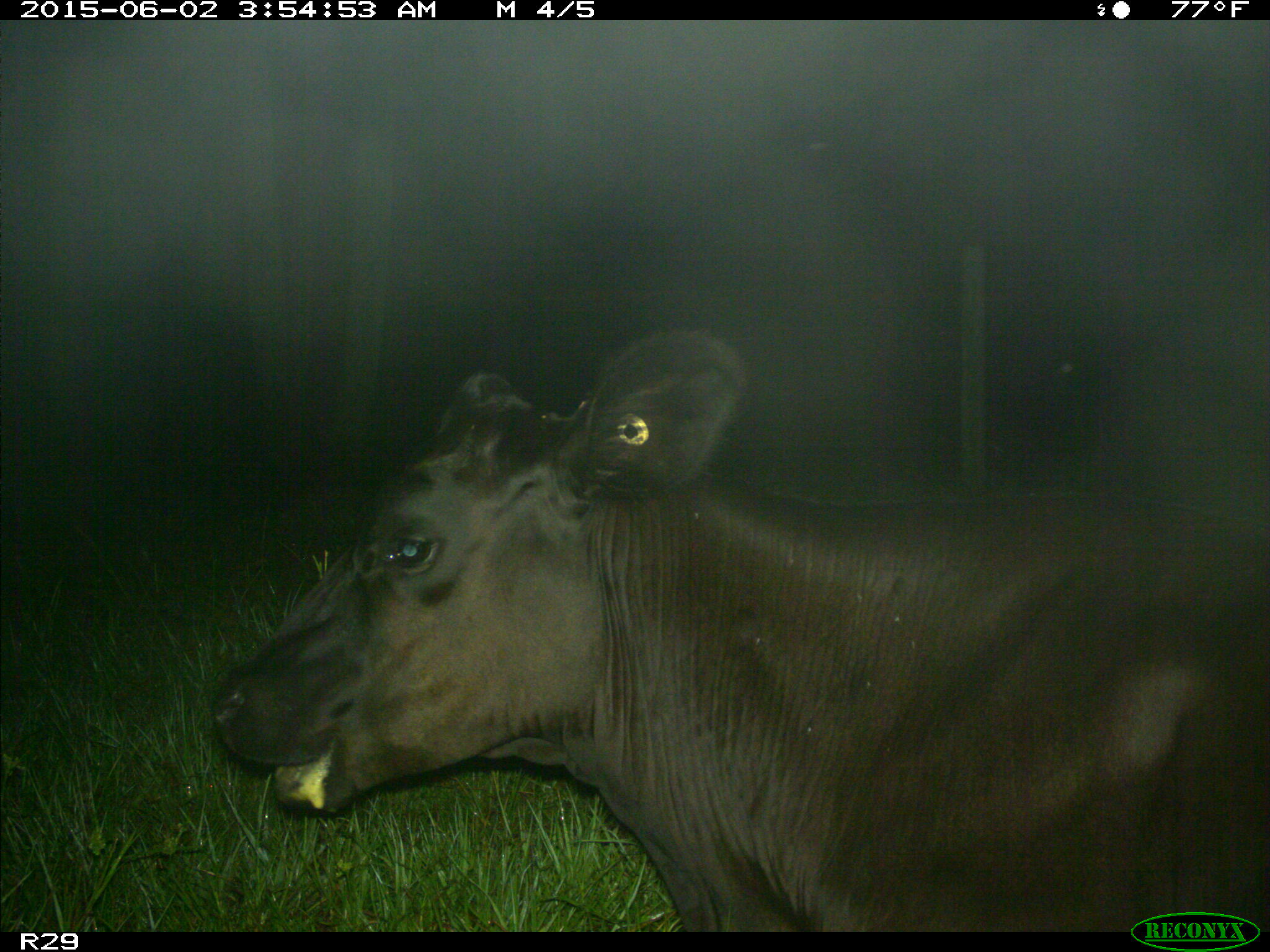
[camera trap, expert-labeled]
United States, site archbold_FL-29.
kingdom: Animalia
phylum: Chordata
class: Mammalia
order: Artiodactyla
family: Bovidae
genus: Bos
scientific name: Bos taurus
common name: domestic cow